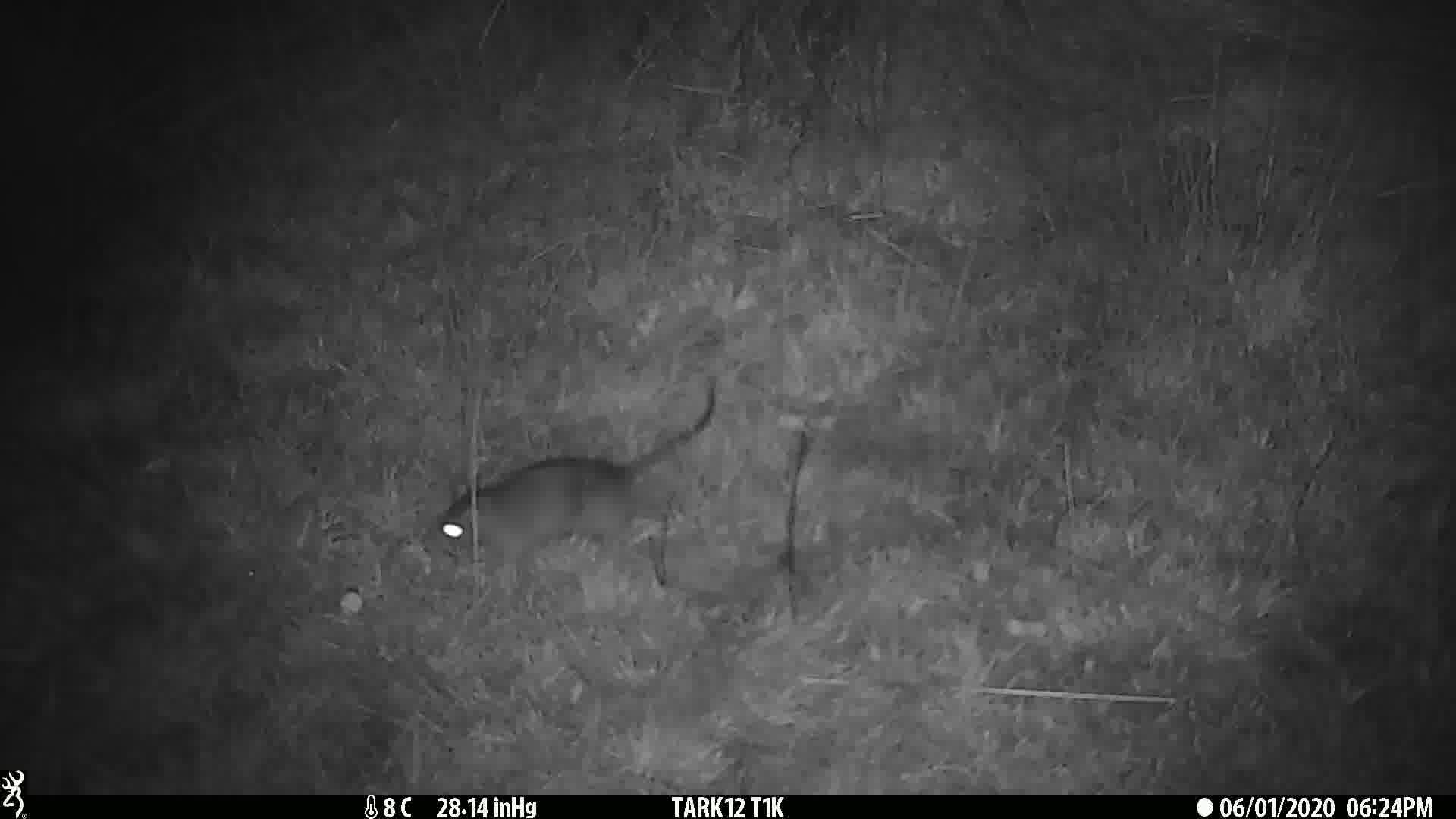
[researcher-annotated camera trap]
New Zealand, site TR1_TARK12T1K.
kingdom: Animalia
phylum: Chordata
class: Mammalia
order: Rodentia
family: Muridae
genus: Rattus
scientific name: Rattus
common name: rat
Rat (Rattus).